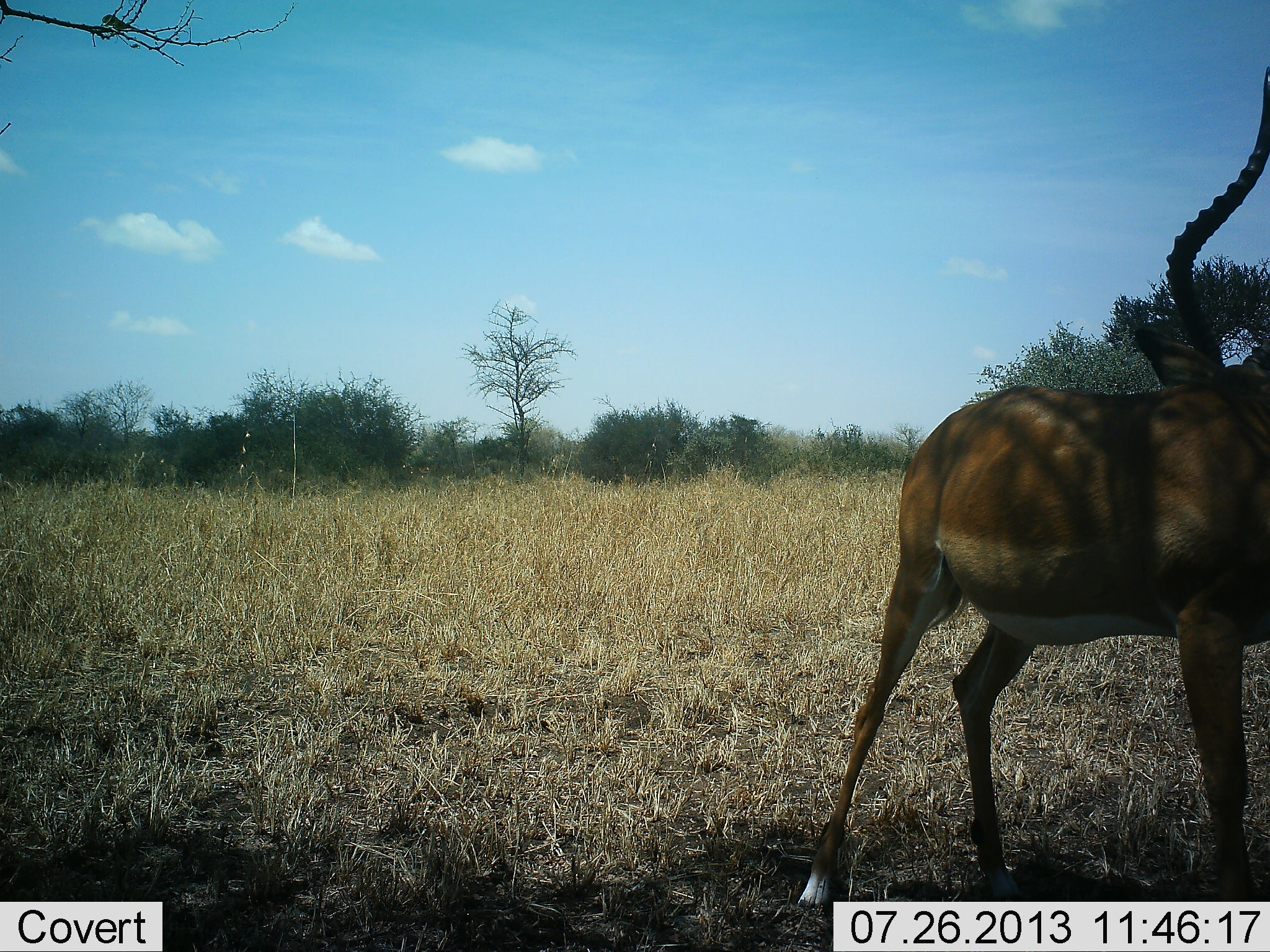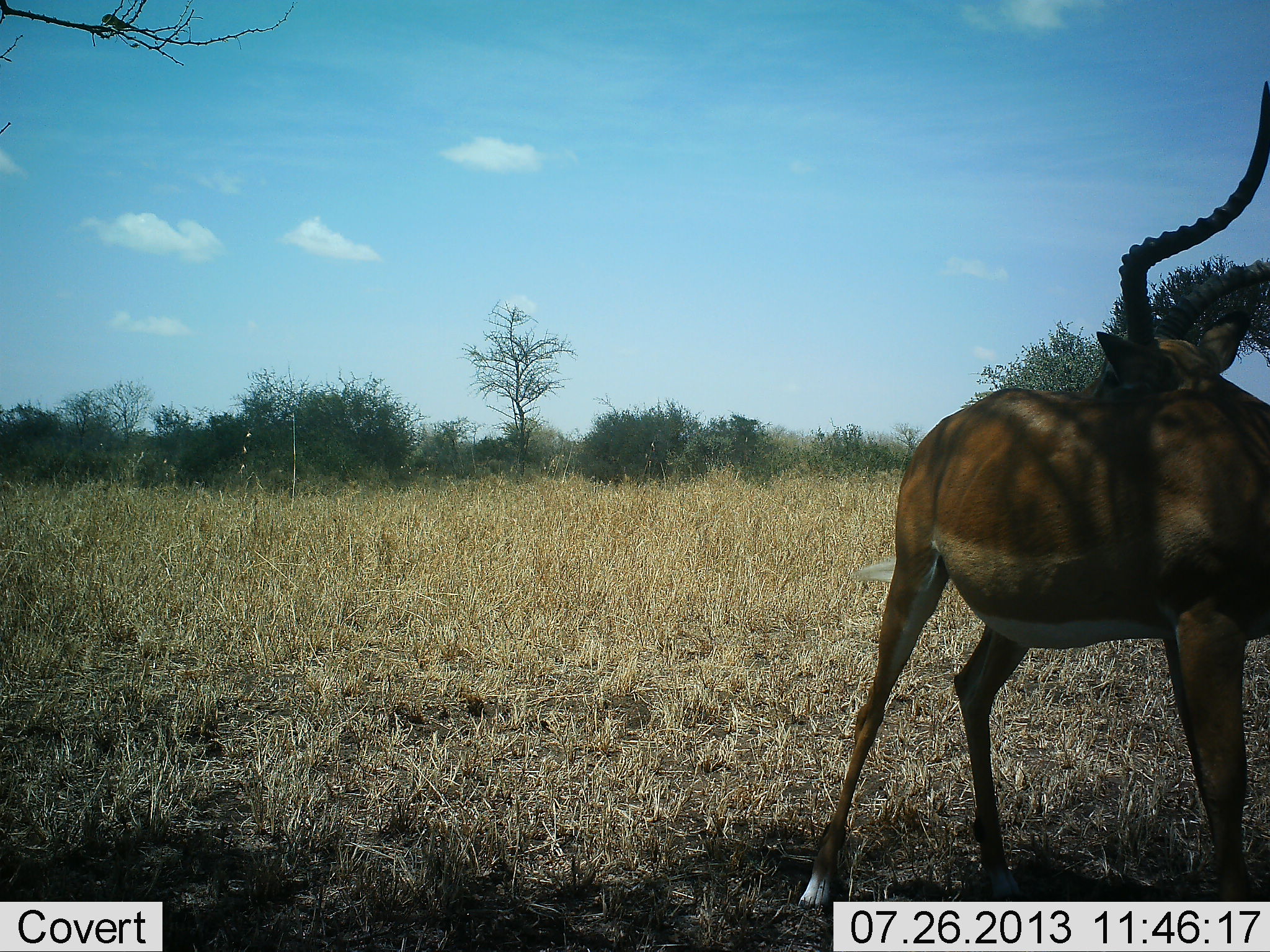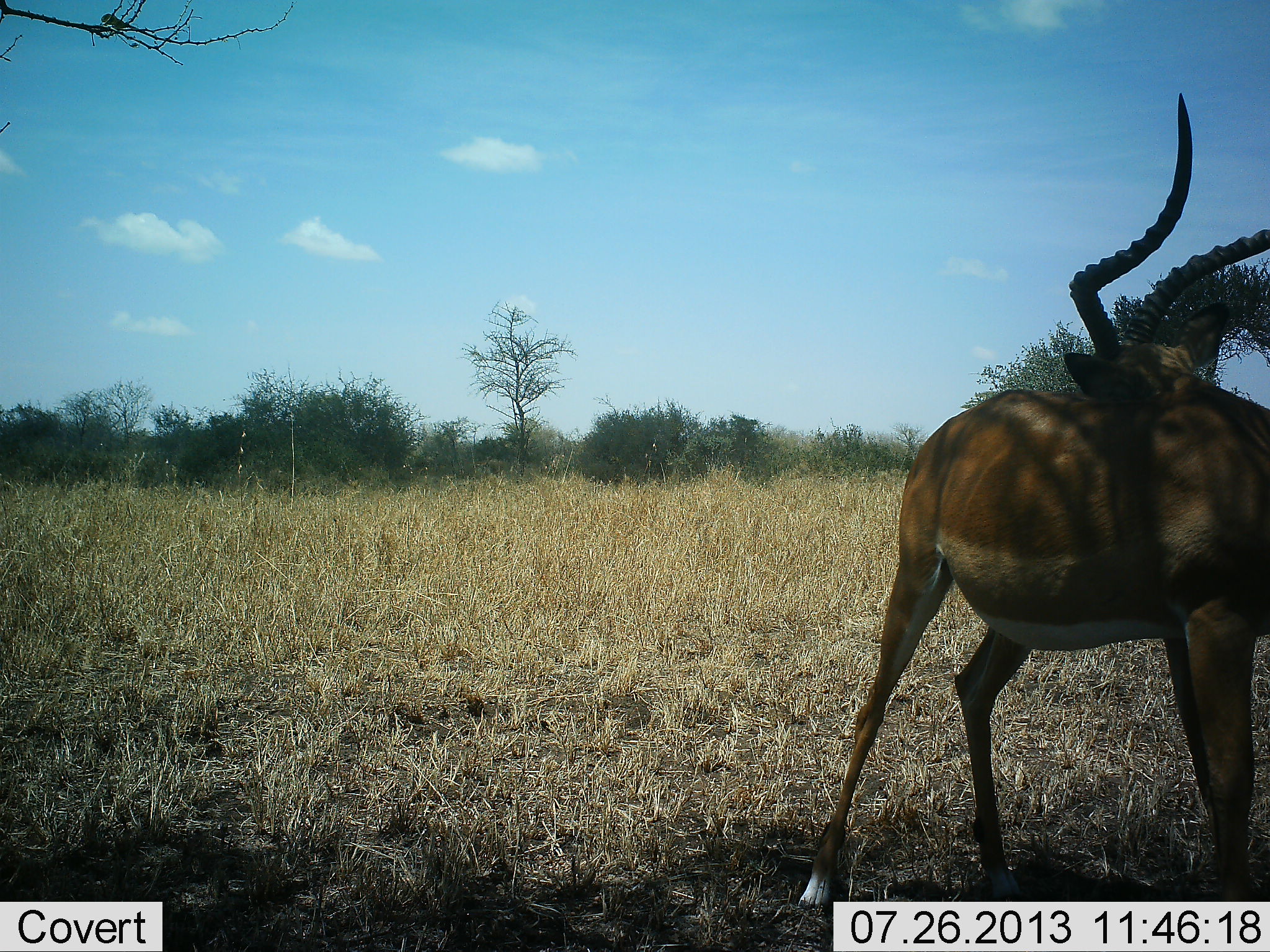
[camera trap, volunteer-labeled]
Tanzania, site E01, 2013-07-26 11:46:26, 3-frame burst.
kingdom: Animalia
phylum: Chordata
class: Mammalia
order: Artiodactyla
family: Bovidae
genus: Aepyceros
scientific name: Aepyceros melampus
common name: impala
Impala (Aepyceros melampus), count 1. Behavior (volunteer vote fractions): standing 96%, resting 0%, moving 7%, interacting 0%. Young present (vote fraction): 0%. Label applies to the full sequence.